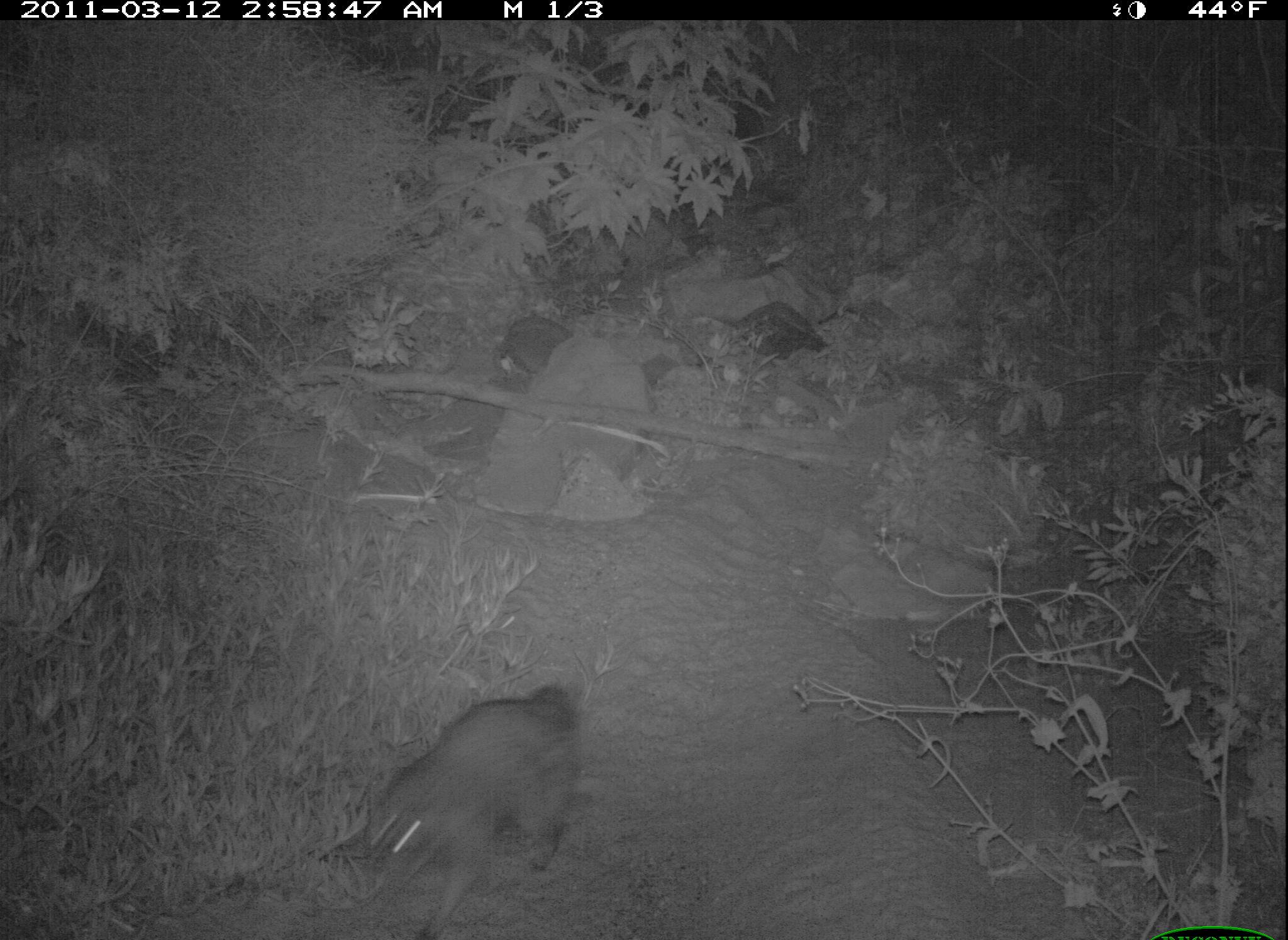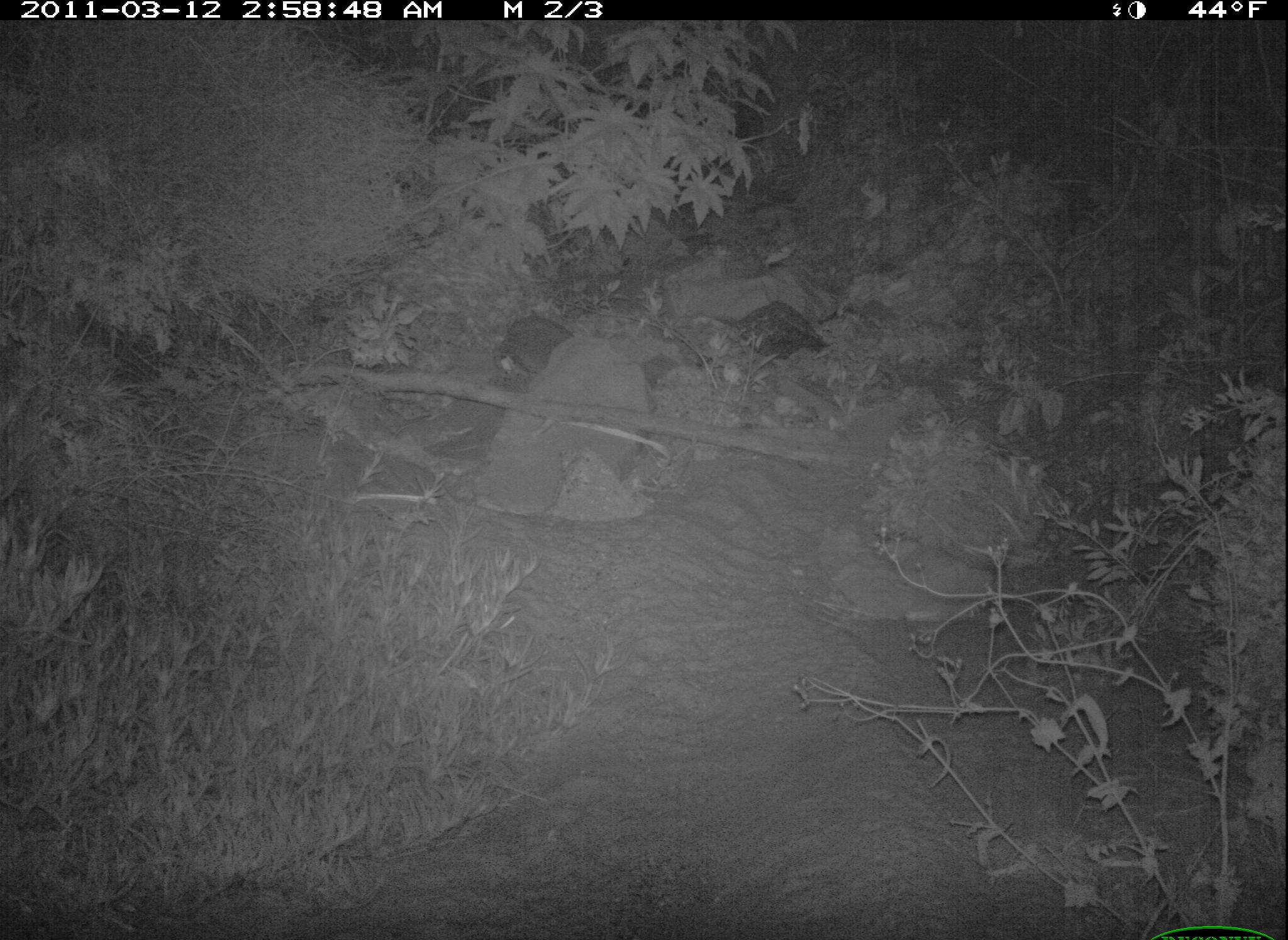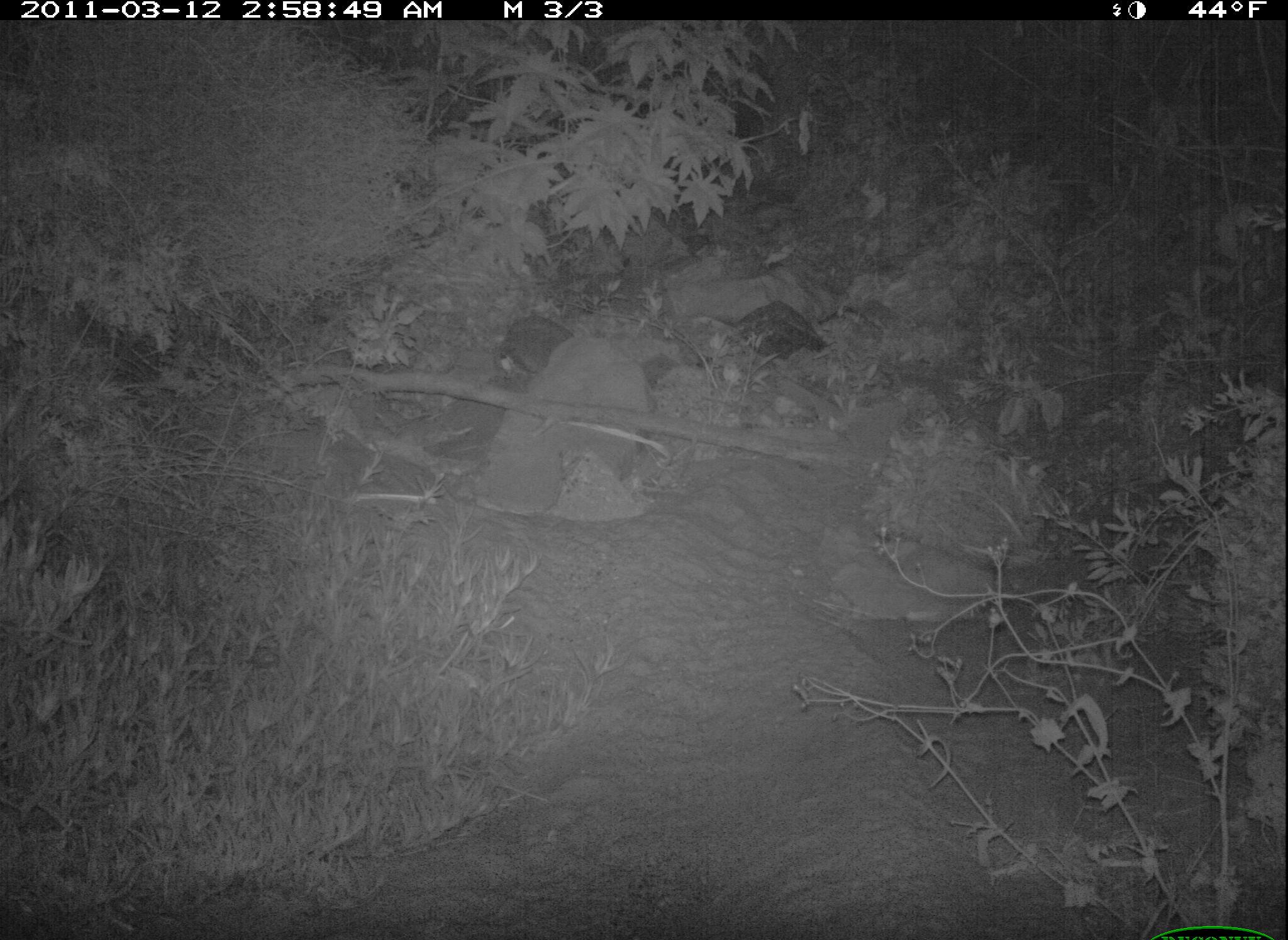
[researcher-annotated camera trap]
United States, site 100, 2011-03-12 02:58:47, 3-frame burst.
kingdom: Animalia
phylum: Chordata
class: Mammalia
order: Carnivora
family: Procyonidae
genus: Procyon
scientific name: Procyon lotor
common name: raccoon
Raccoon (Procyon lotor).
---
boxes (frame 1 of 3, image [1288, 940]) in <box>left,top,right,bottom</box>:
raccoon: <box>340,664,589,936</box>